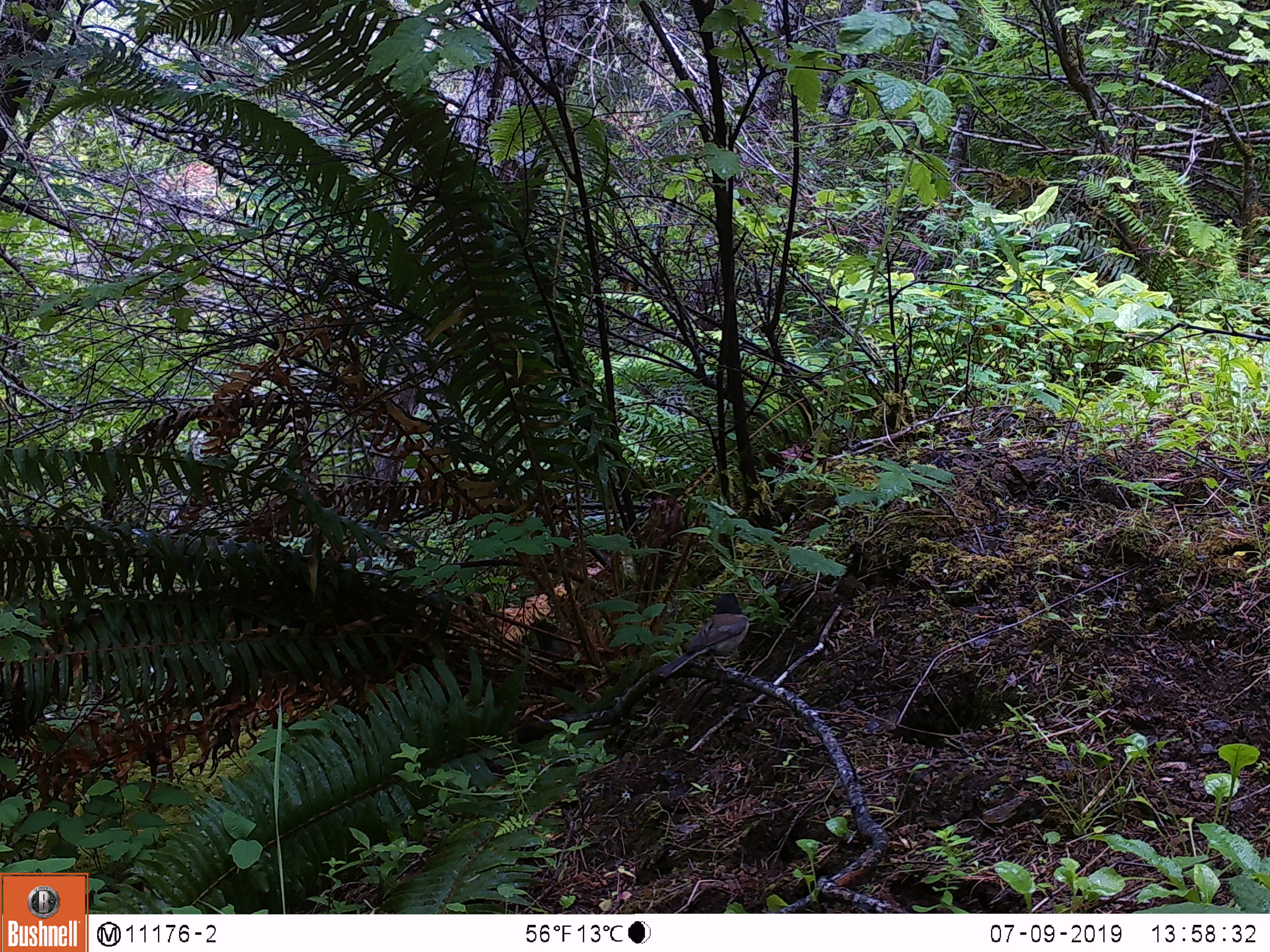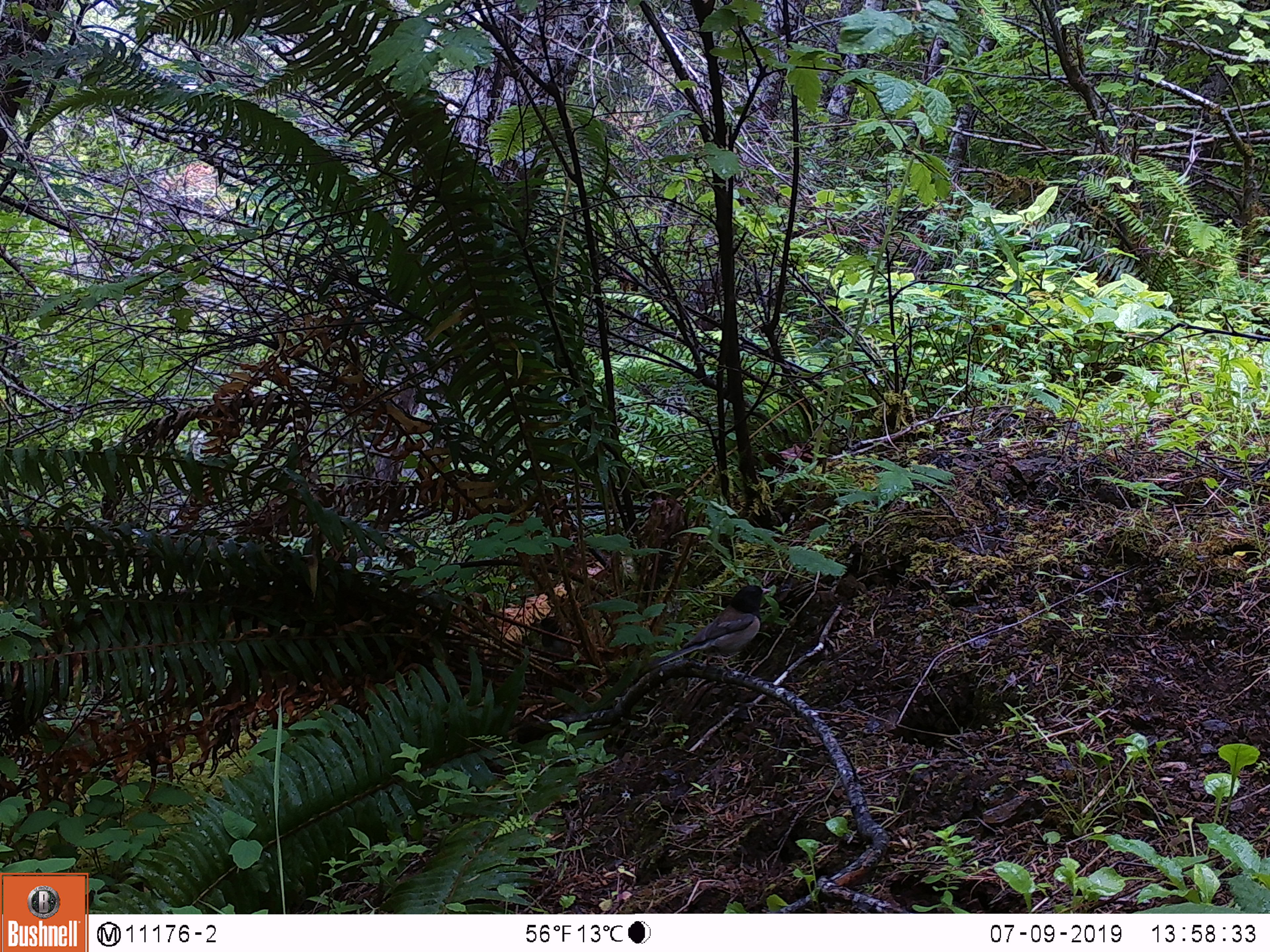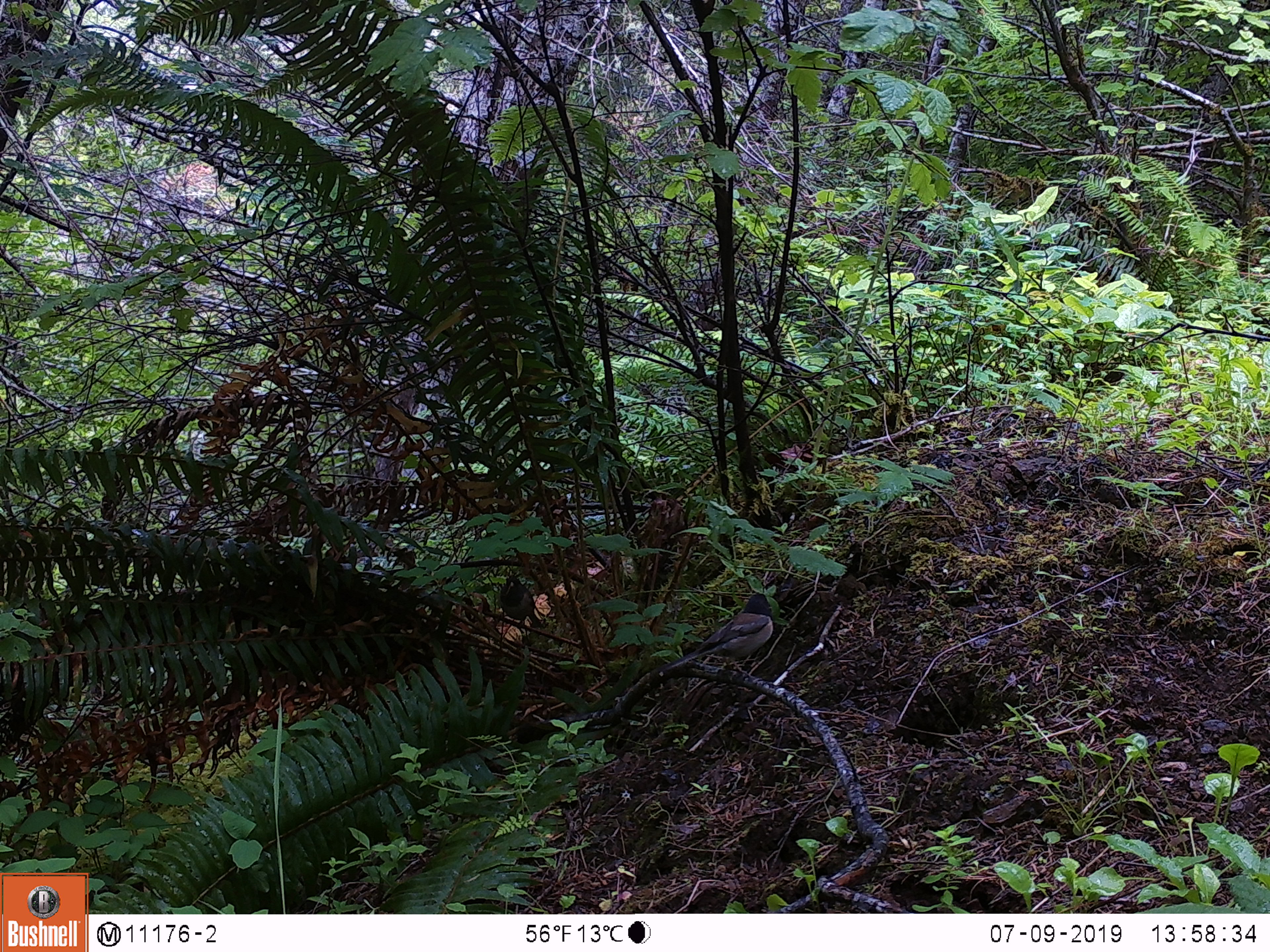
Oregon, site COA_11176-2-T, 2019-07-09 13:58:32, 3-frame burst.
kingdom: Animalia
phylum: Chordata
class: Aves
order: Passeriformes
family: Passerellidae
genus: Junco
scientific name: Junco hyemalis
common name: dark-eyed junco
Dark-eyed junco (Junco hyemalis).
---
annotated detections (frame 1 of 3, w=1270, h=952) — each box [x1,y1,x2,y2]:
dark-eyed junco: [648,583,758,695]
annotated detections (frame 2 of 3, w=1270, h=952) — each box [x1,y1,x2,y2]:
dark-eyed junco: [646,576,782,683]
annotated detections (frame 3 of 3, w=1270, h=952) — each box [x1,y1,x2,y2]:
dark-eyed junco: [649,587,780,687]